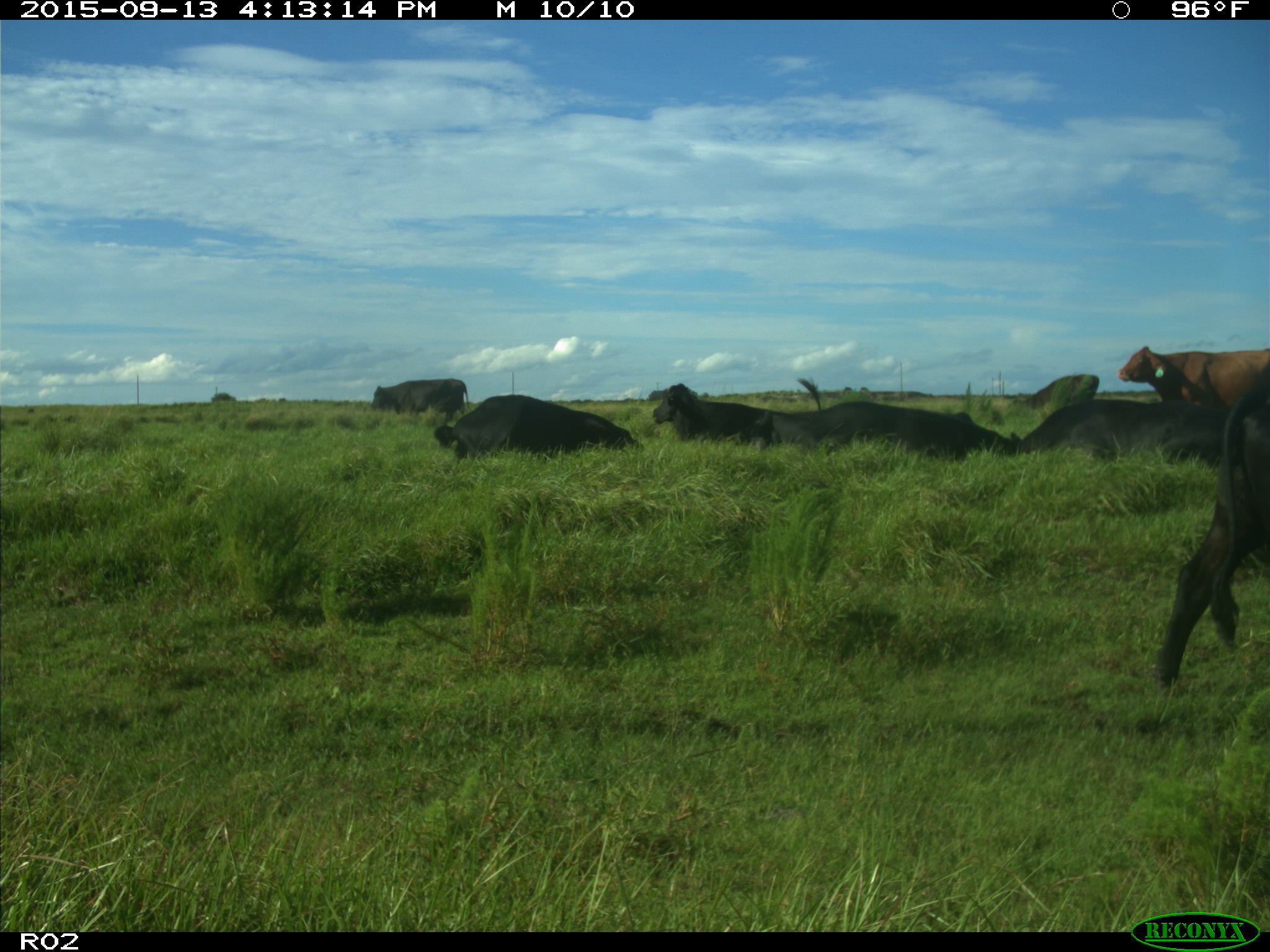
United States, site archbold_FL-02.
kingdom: Animalia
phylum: Chordata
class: Mammalia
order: Artiodactyla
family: Bovidae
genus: Bos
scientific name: Bos taurus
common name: domestic cow